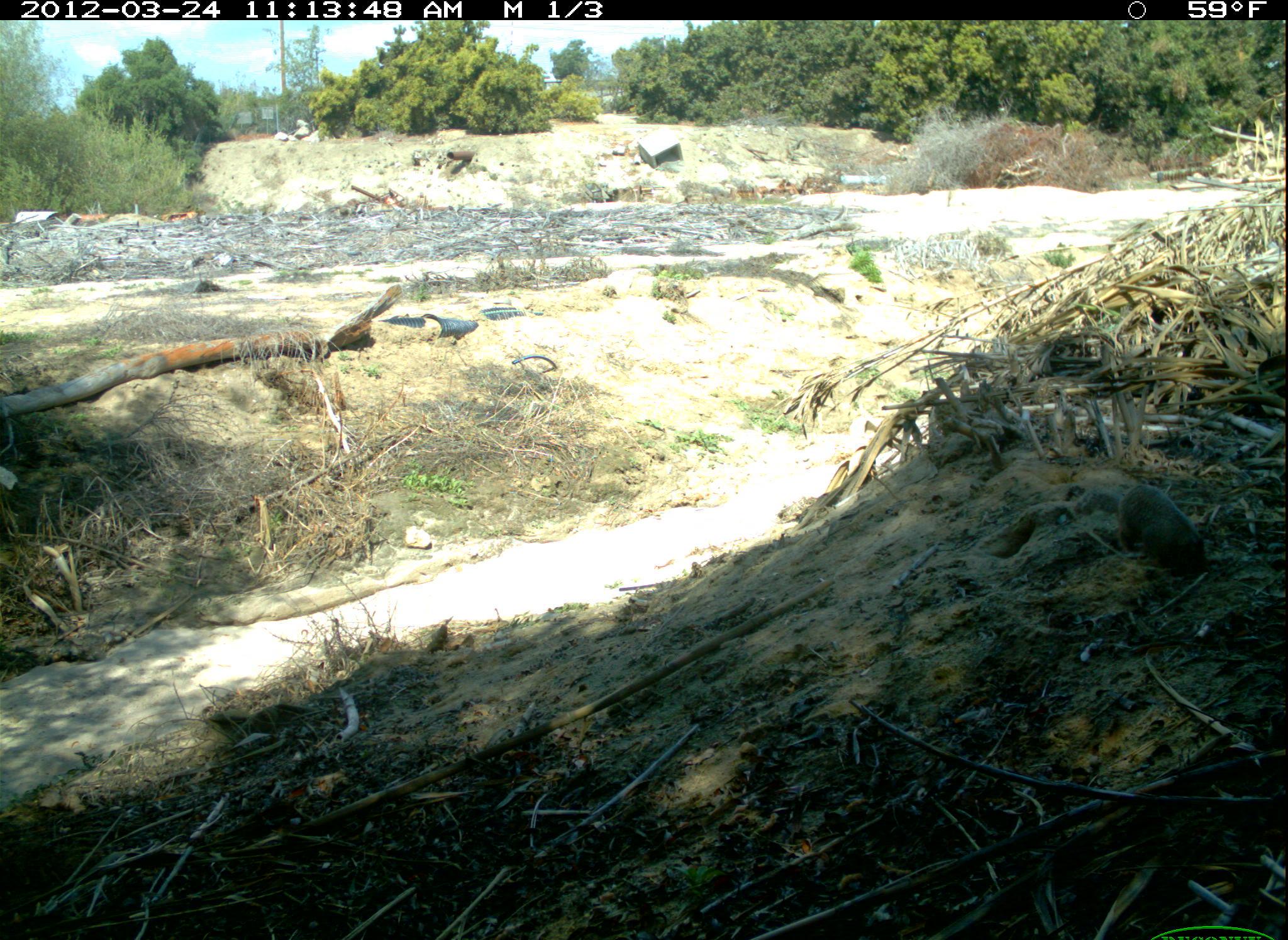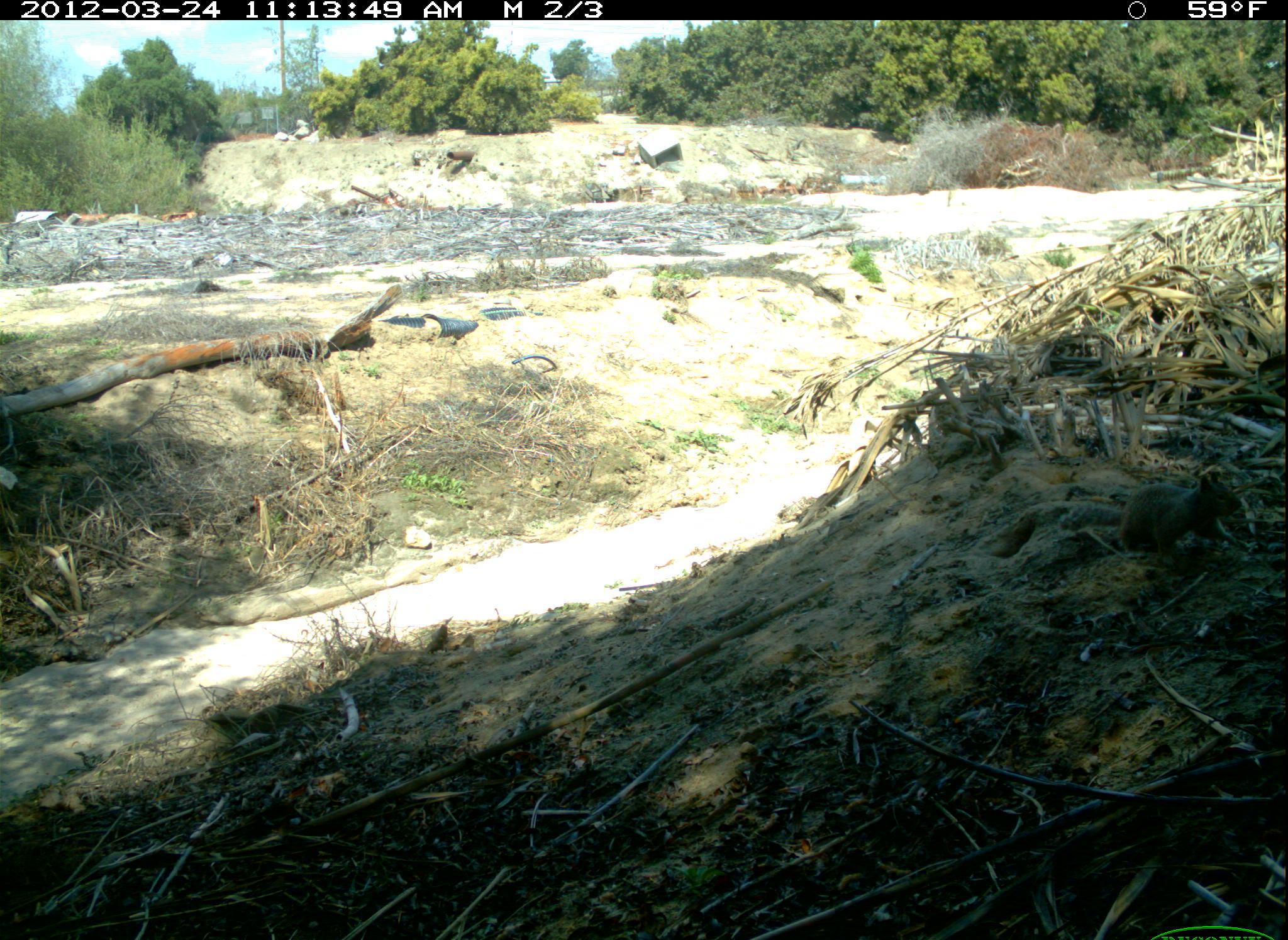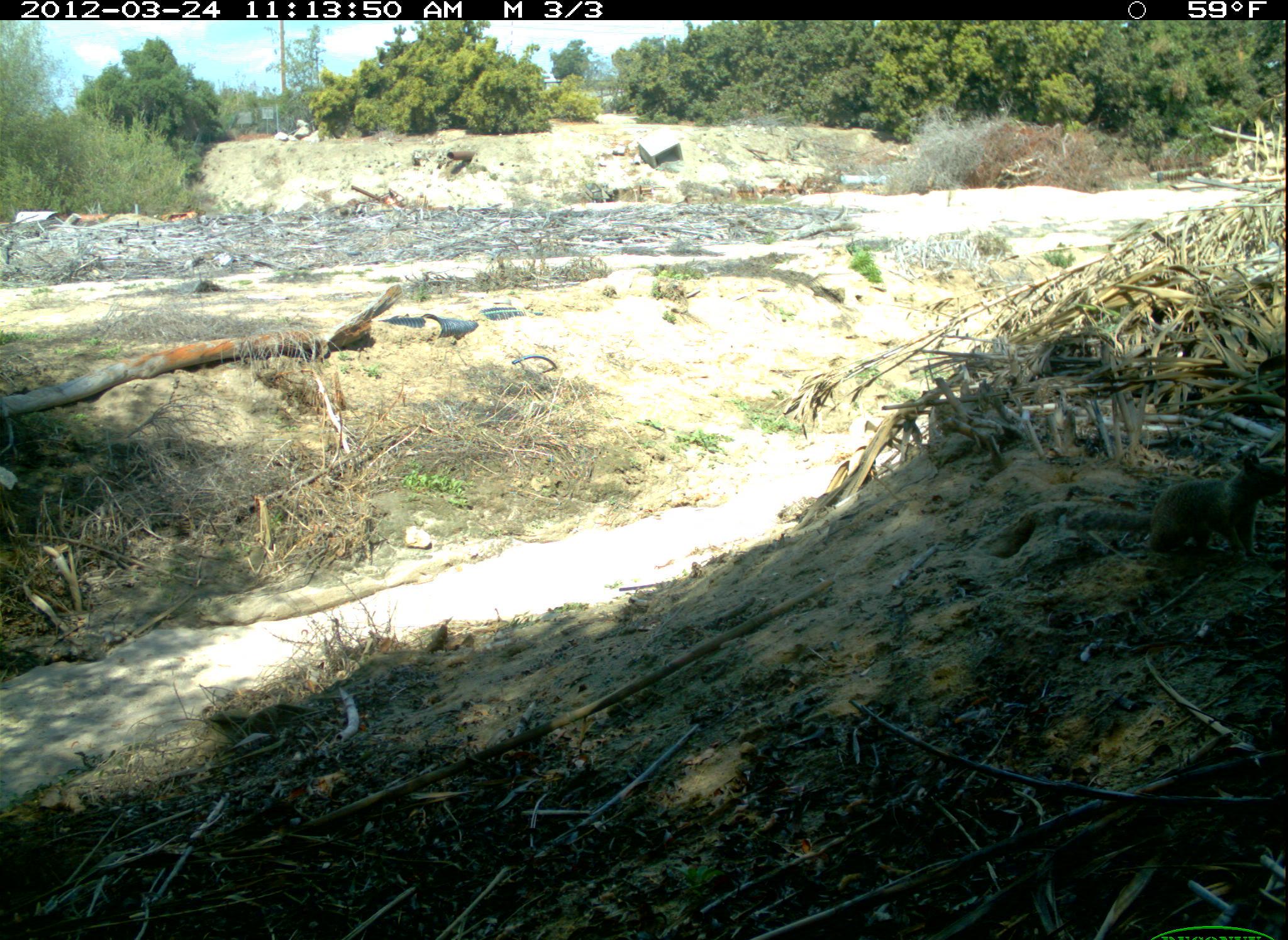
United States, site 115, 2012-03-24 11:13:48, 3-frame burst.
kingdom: Animalia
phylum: Chordata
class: Mammalia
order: Rodentia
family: Sciuridae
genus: Sciurus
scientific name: Sciurus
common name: squirrel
Squirrel (Sciurus).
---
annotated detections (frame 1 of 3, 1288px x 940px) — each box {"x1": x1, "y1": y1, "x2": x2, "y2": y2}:
squirrel: {"x1": 1085, "y1": 477, "x2": 1213, "y2": 590}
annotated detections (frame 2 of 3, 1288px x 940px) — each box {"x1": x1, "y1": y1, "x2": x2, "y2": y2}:
squirrel: {"x1": 1092, "y1": 462, "x2": 1253, "y2": 569}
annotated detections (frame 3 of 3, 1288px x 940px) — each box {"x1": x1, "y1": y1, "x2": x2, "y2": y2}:
squirrel: {"x1": 1127, "y1": 441, "x2": 1286, "y2": 572}